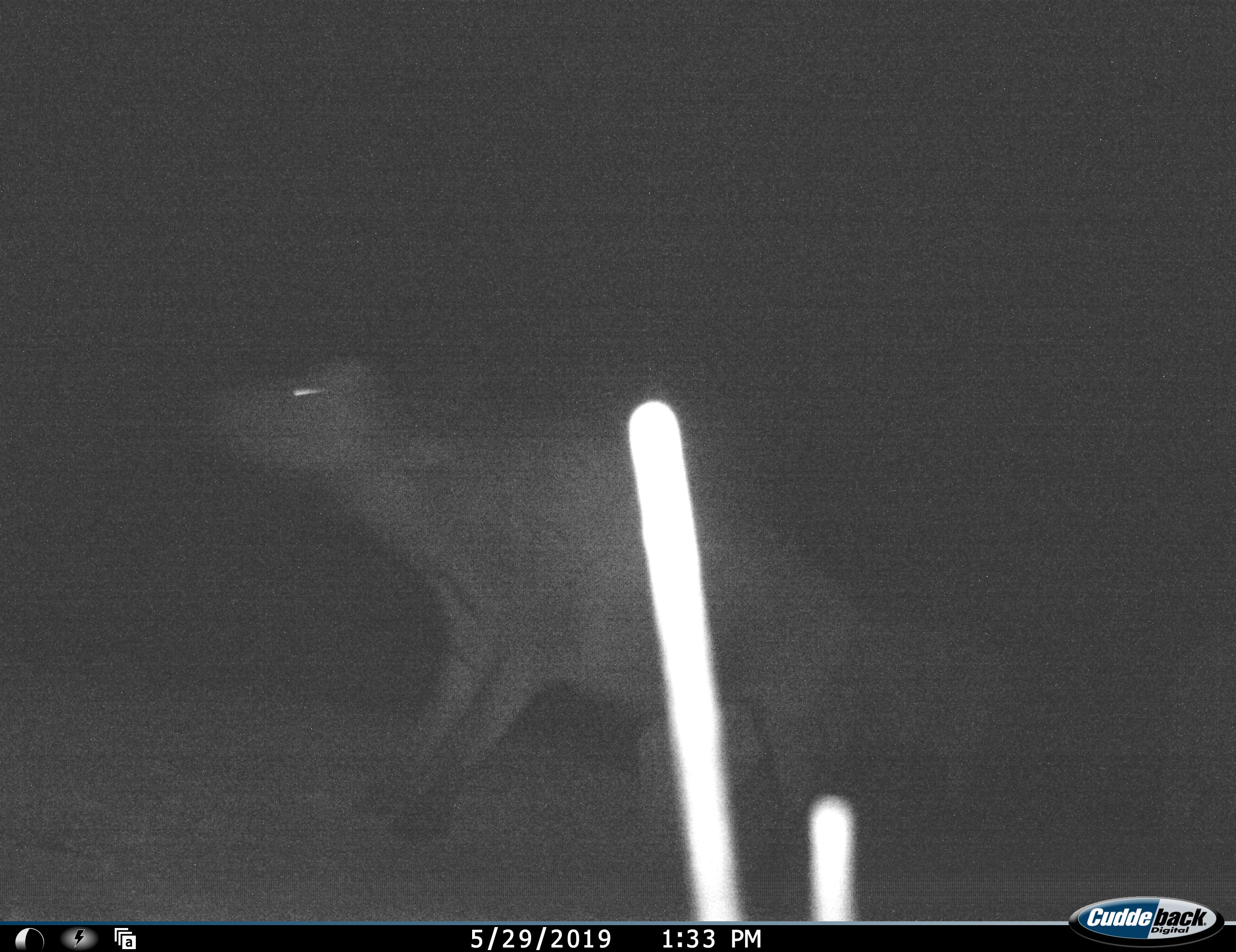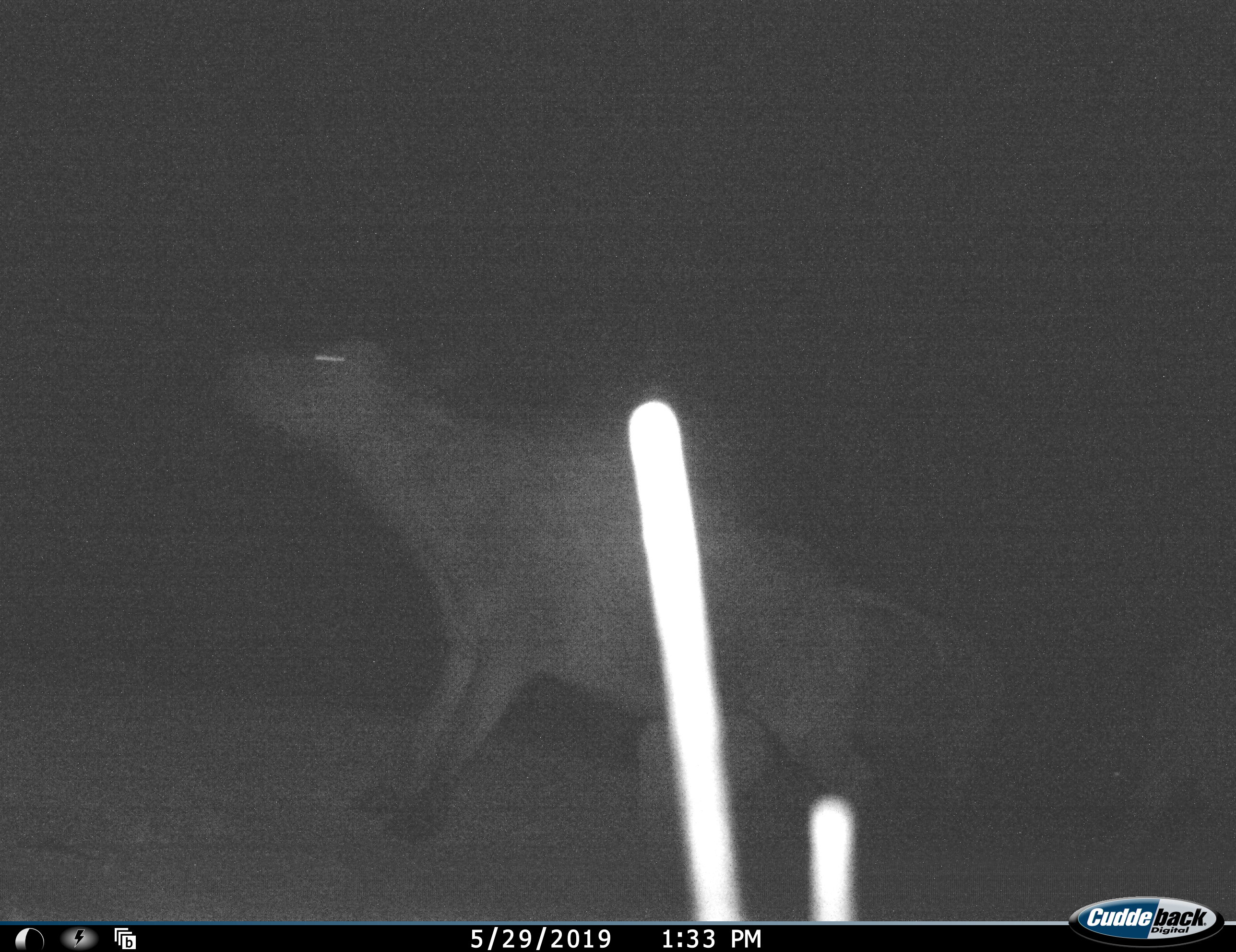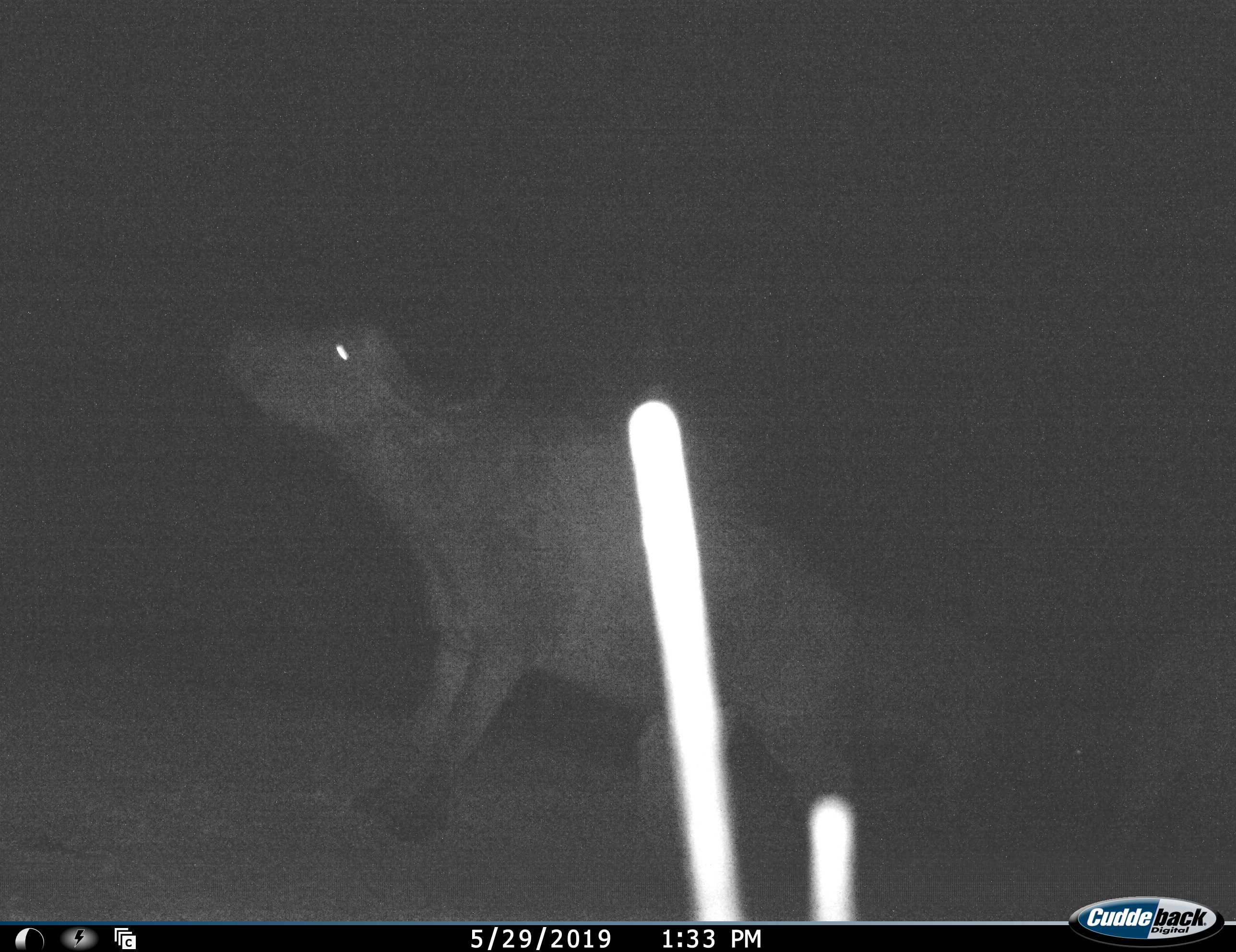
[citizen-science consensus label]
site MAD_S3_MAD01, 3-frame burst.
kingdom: Animalia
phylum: Chordata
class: Mammalia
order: Artiodactyla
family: Bovidae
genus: Syncerus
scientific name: Syncerus caffer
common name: african buffalo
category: buffalo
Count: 2.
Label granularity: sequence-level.